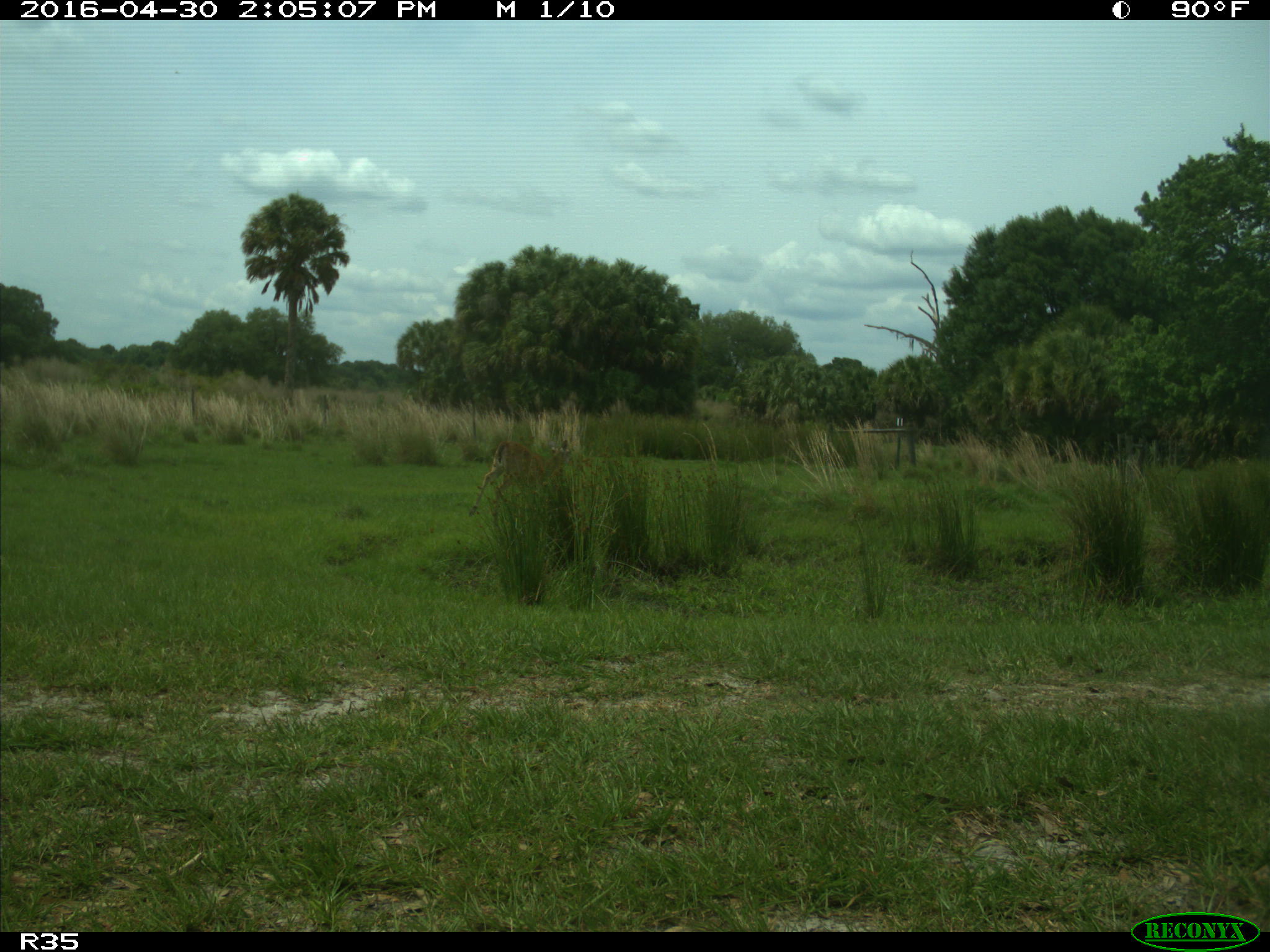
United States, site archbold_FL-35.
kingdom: Animalia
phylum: Chordata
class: Mammalia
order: Artiodactyla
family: Cervidae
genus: Odocoileus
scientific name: Odocoileus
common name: deer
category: unidentified deer